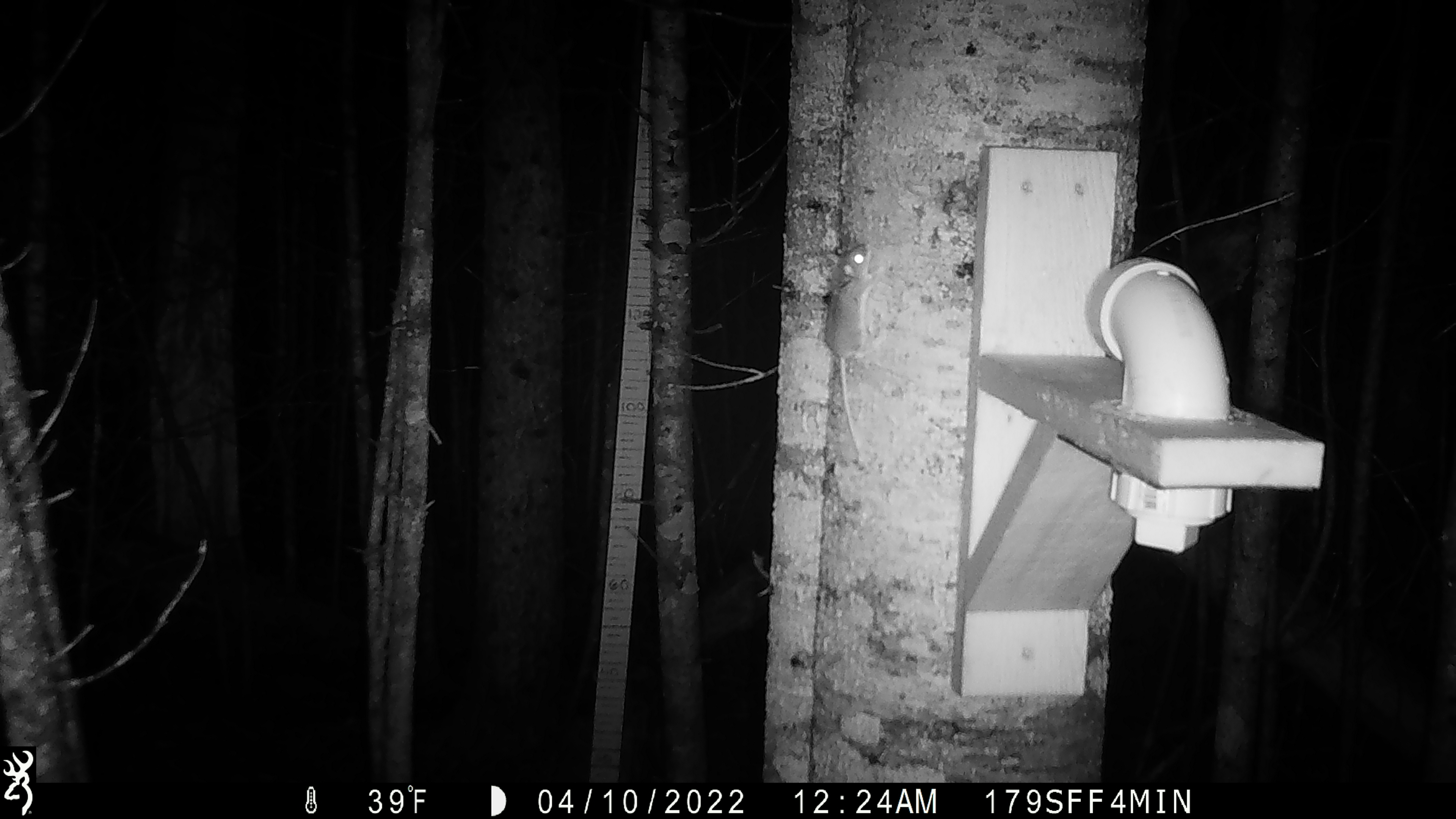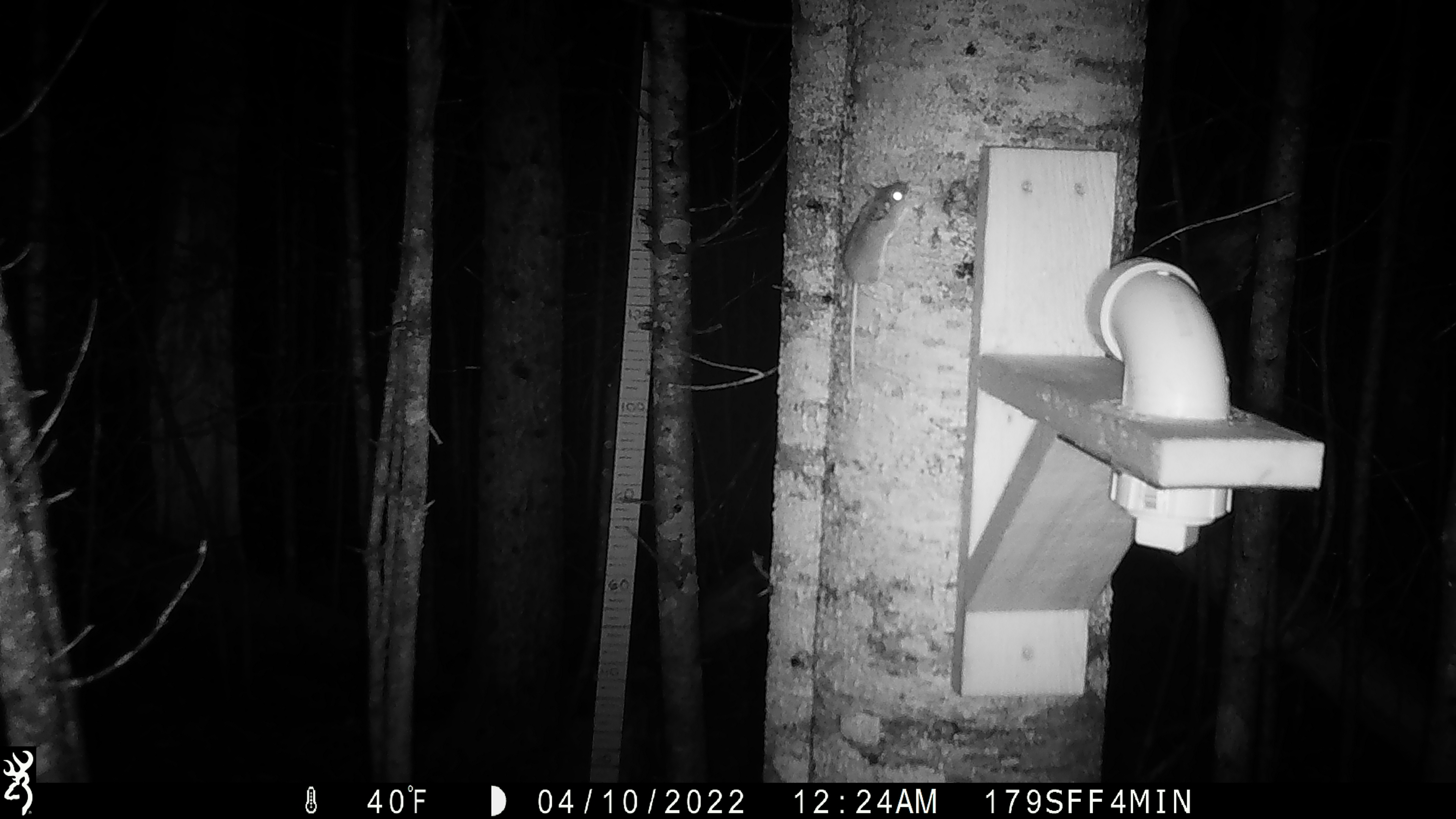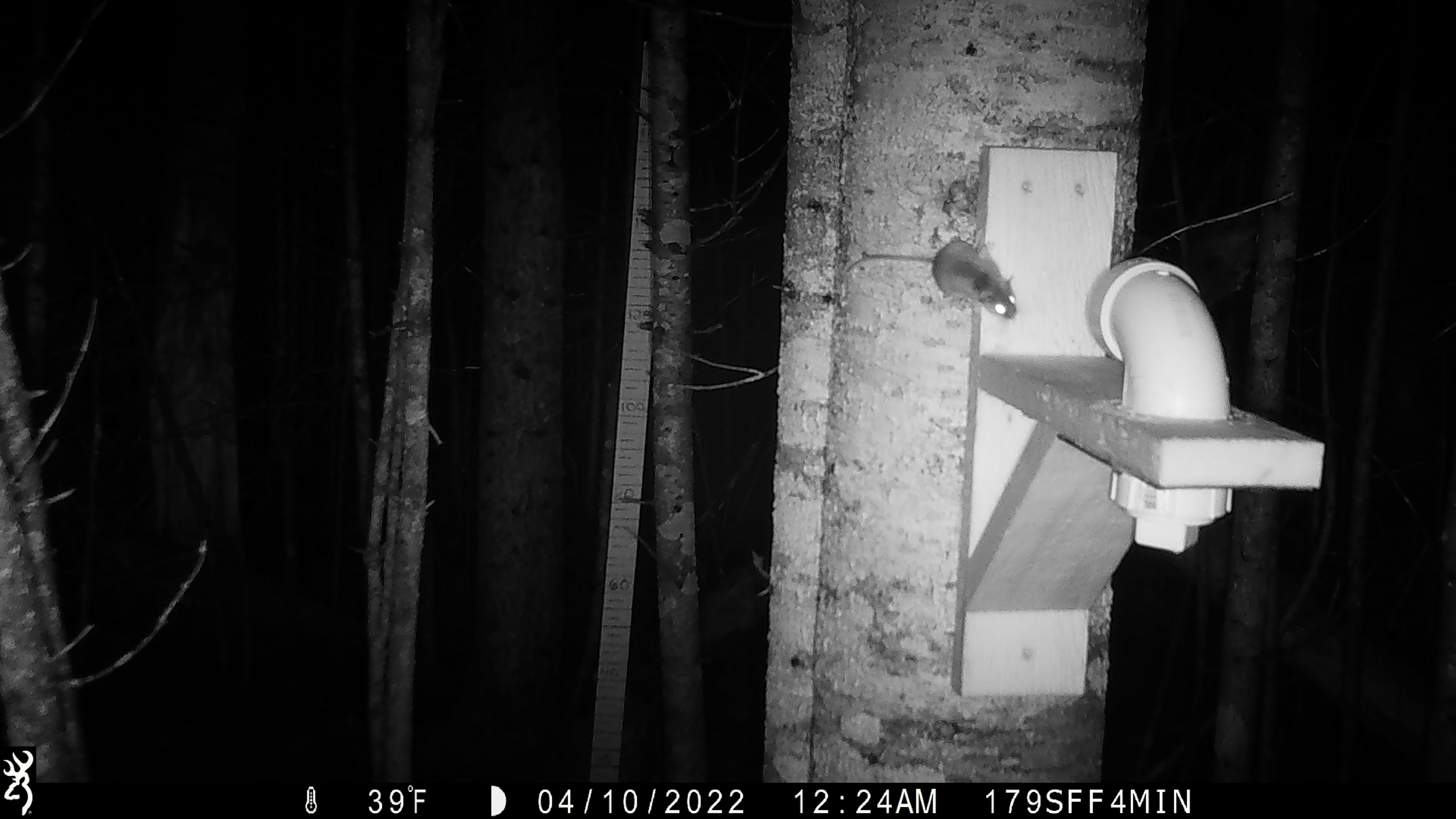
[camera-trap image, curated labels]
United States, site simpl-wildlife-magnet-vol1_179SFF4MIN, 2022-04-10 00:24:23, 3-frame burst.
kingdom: Animalia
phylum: Chordata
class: Mammalia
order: Rodentia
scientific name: Rodentia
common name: mouse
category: mouse sp.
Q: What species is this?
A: Mouse sp. (mouse) (Rodentia).